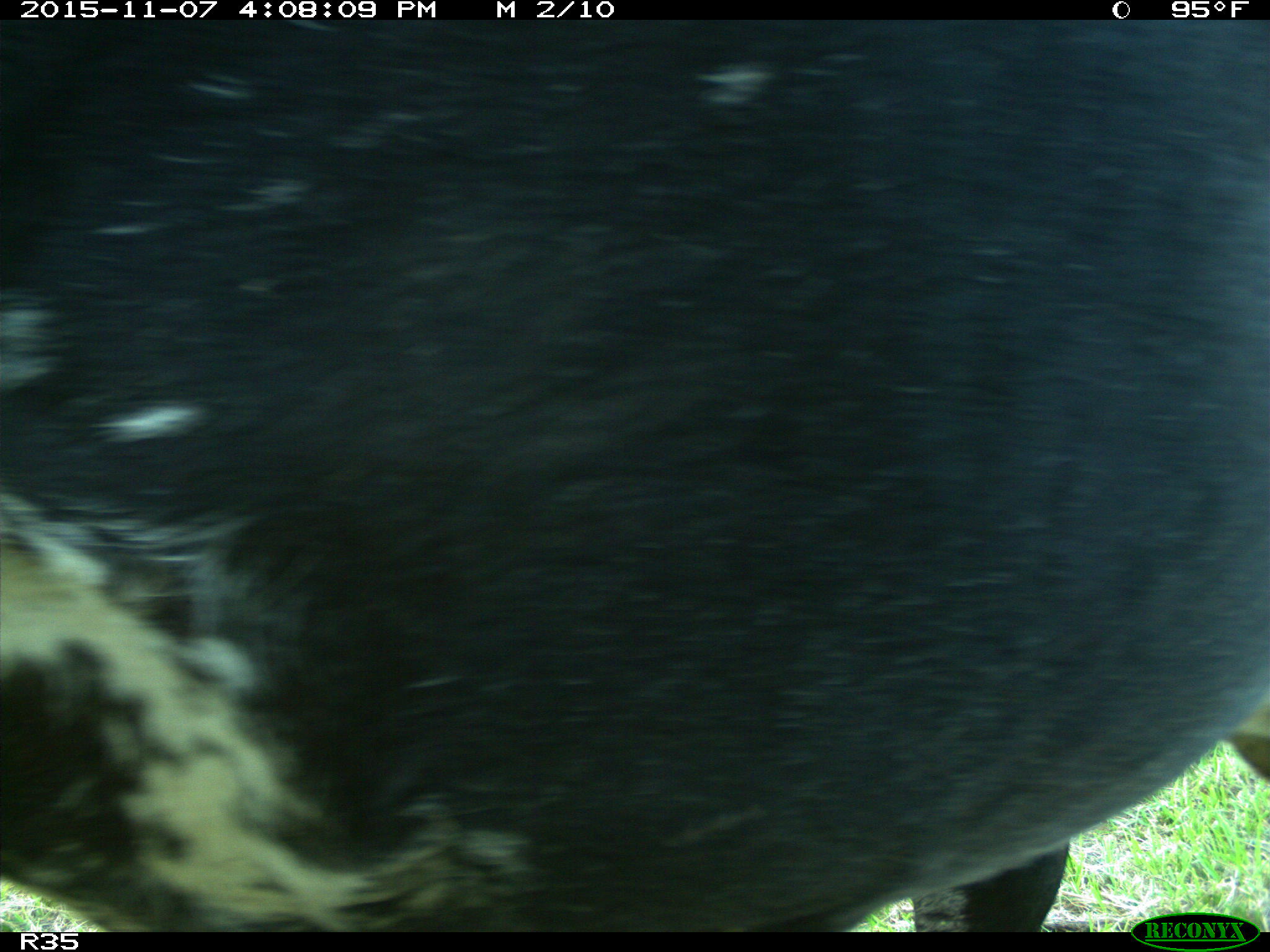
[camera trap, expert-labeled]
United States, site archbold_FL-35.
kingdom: Animalia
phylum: Chordata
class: Mammalia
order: Artiodactyla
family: Bovidae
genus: Bos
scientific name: Bos taurus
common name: domestic cow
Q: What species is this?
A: Bos taurus (domestic cow).